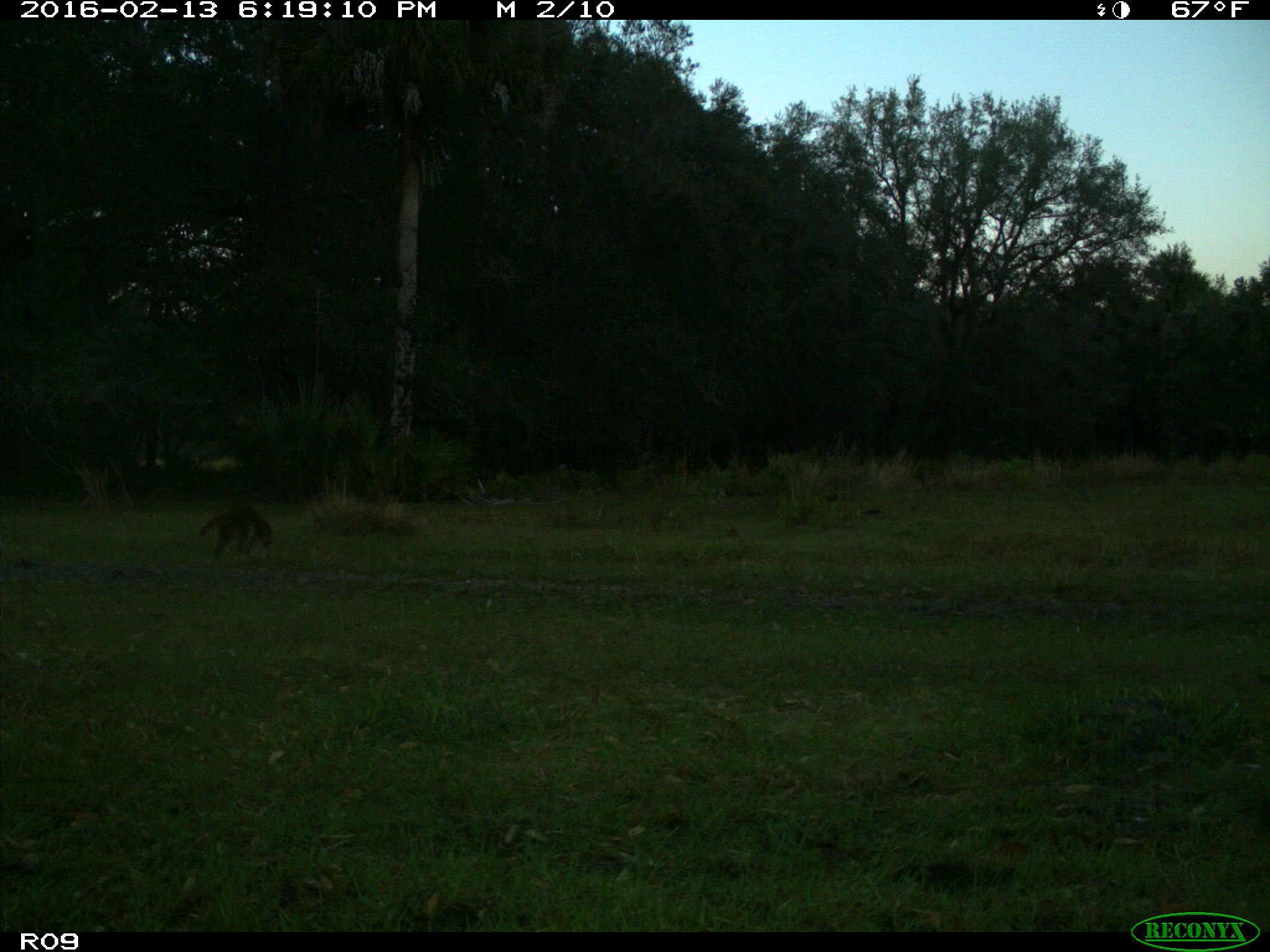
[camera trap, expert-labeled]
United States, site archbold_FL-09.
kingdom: Animalia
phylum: Chordata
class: Mammalia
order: Carnivora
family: Procyonidae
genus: Procyon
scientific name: Procyon lotor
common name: common raccoon